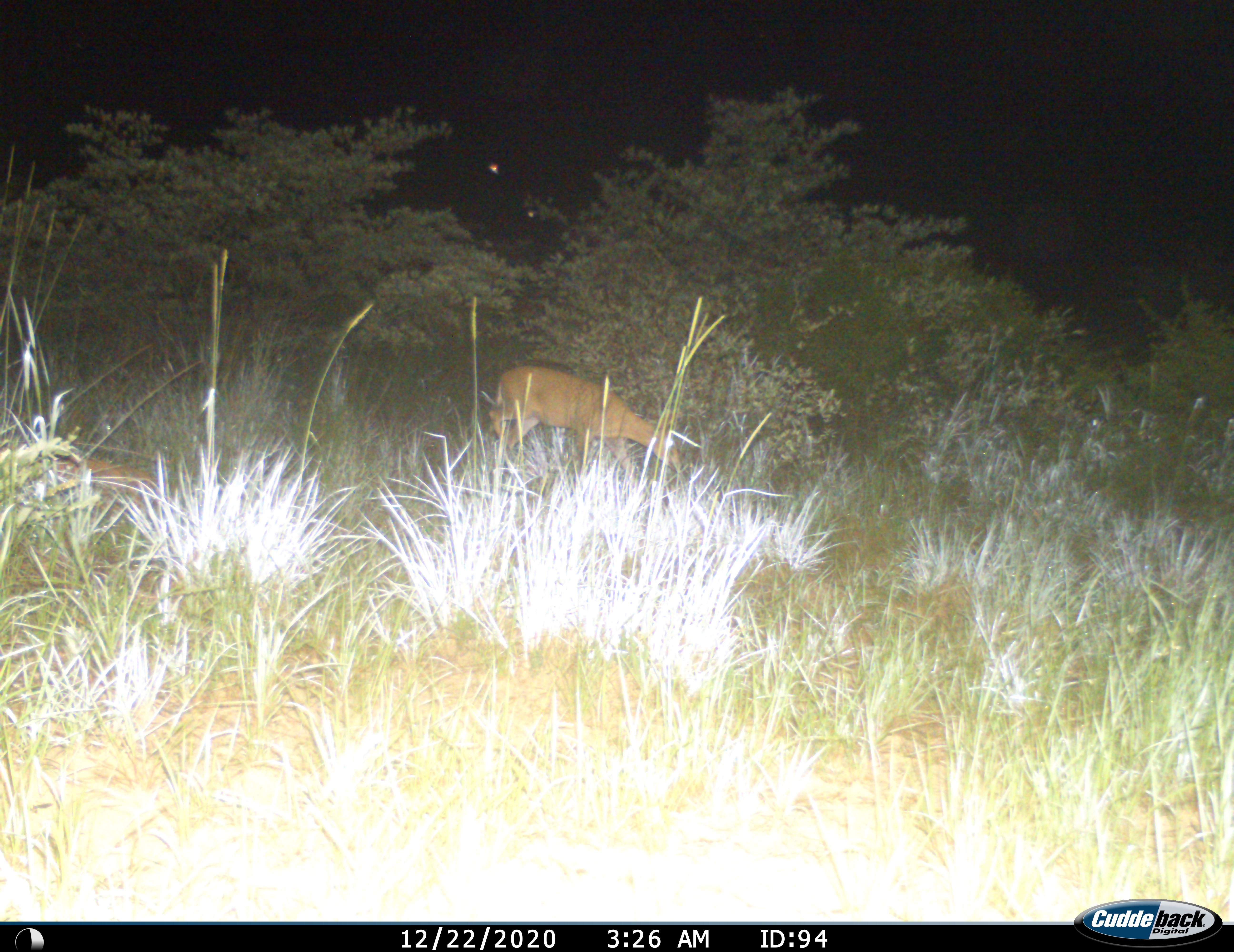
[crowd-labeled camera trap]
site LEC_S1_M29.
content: unidentified animal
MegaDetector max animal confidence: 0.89